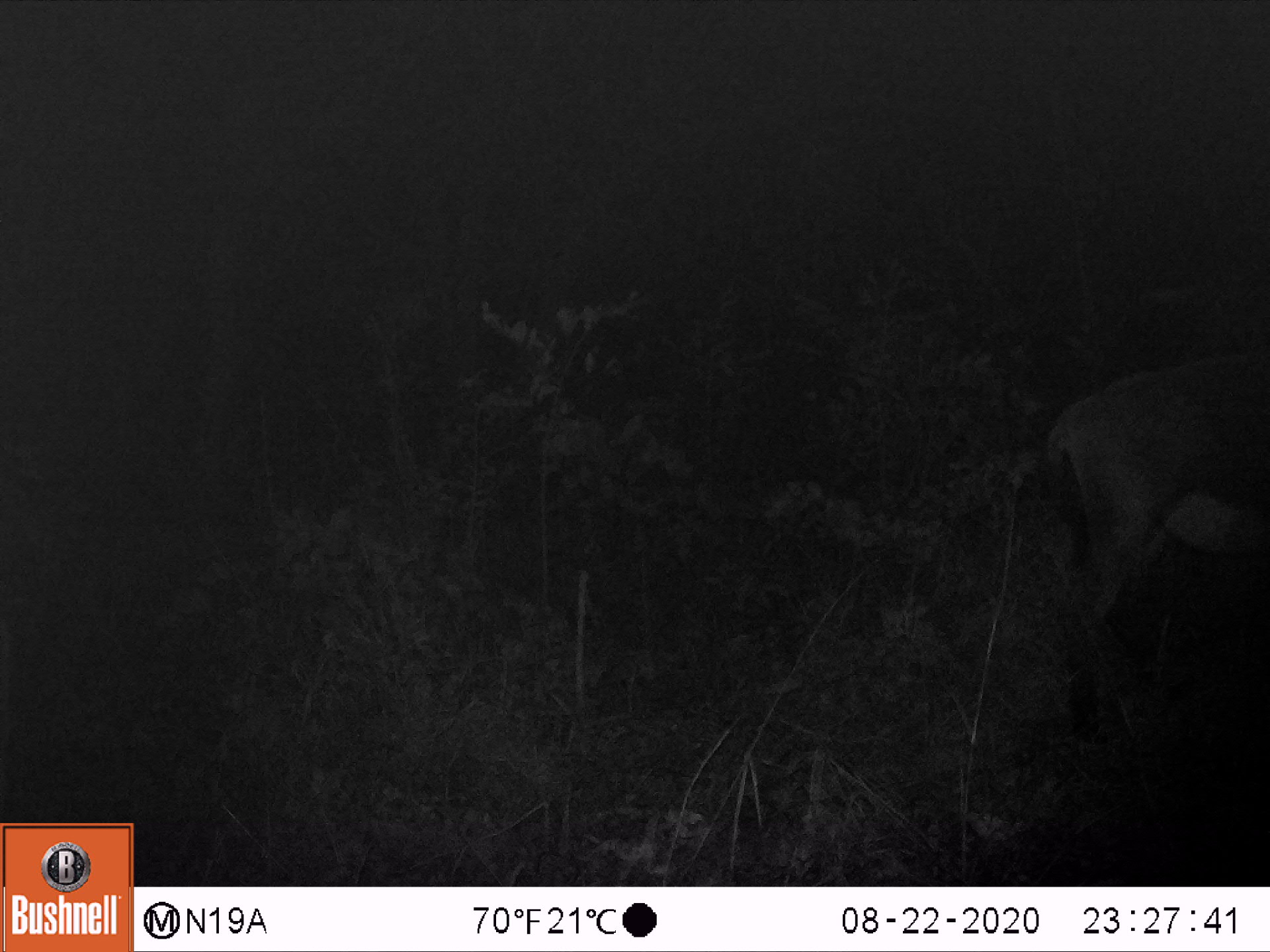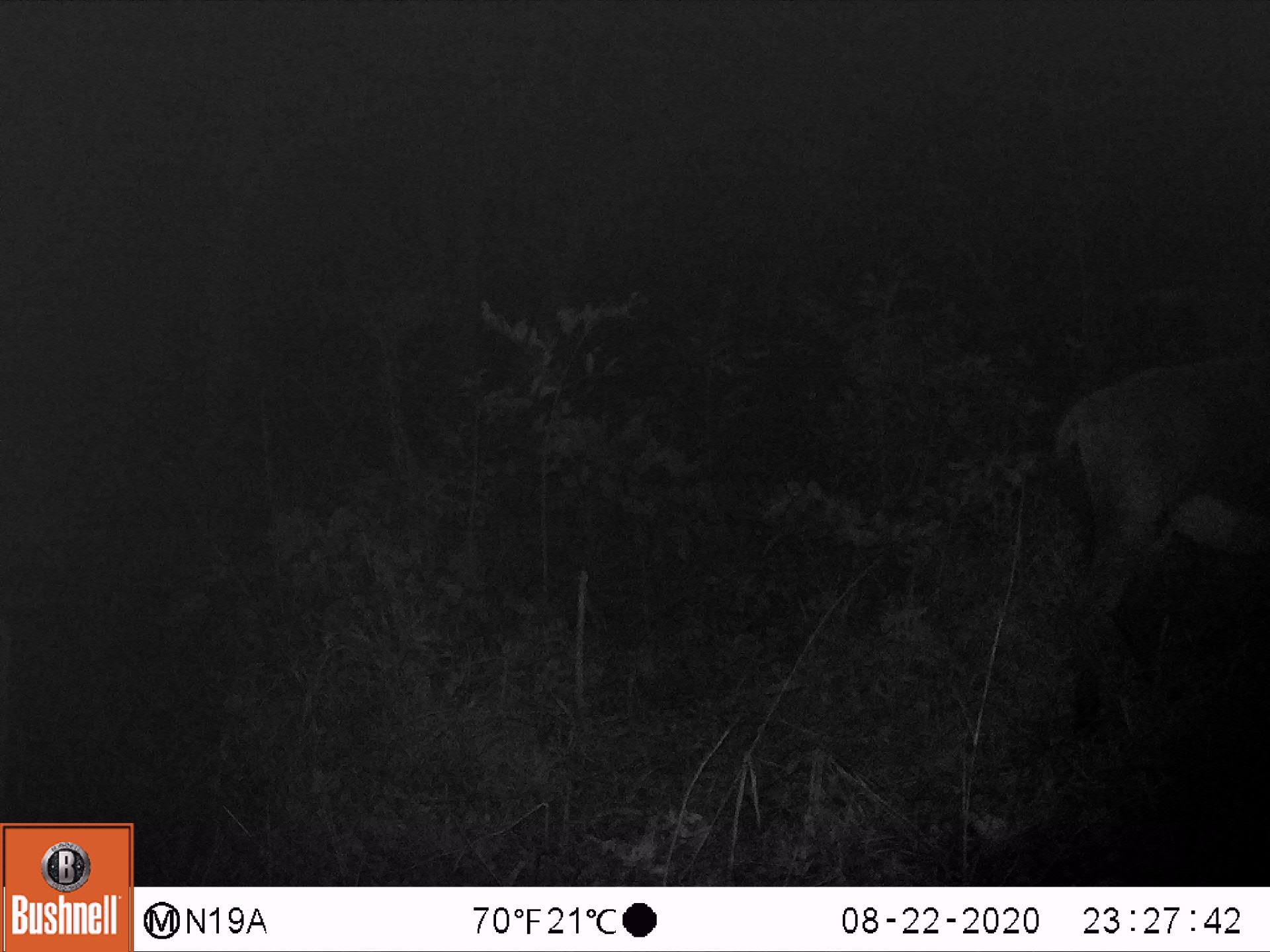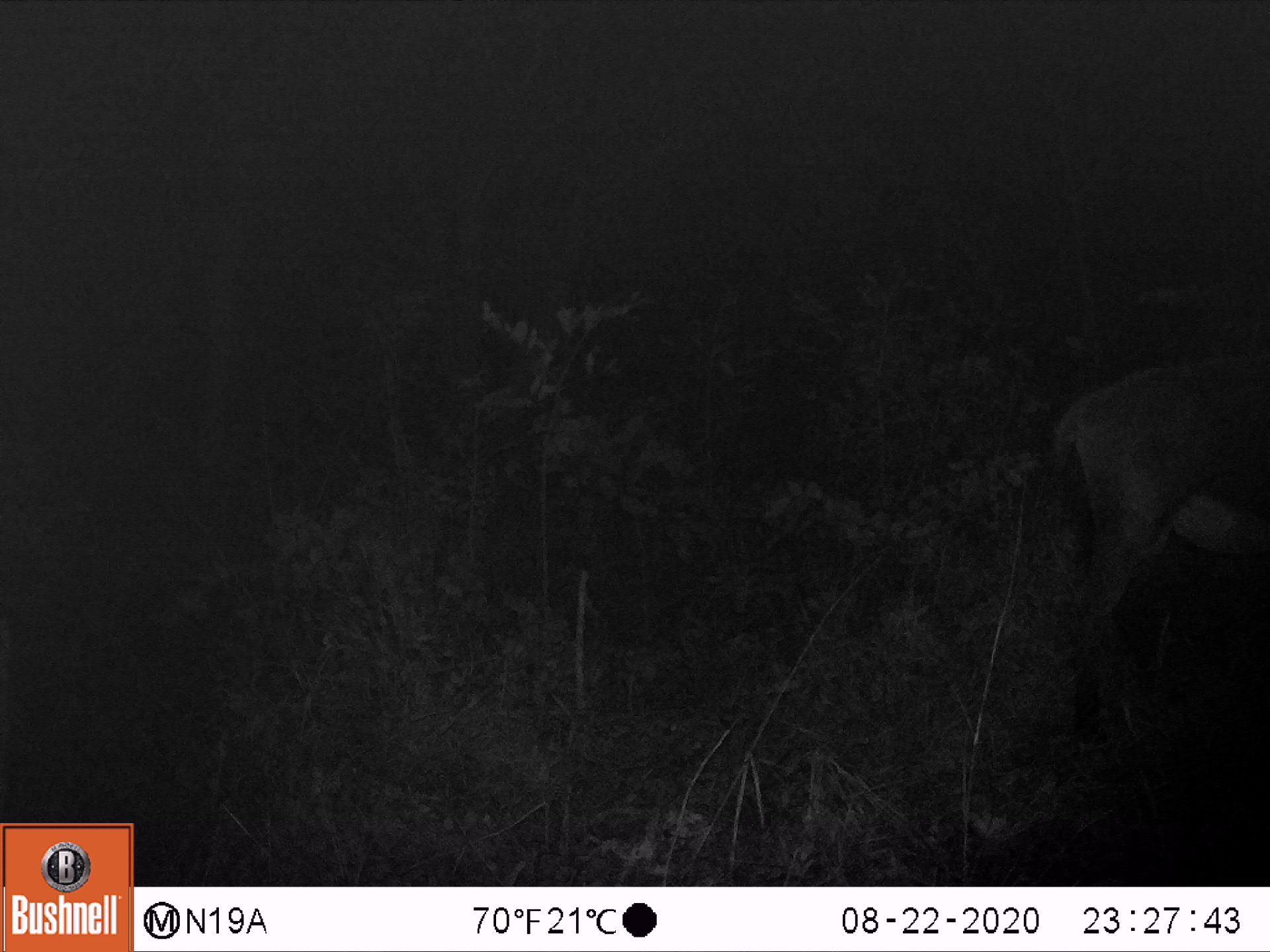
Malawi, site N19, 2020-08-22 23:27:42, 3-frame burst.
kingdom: Animalia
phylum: Chordata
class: Mammalia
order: Artiodactyla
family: Bovidae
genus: Hippotragus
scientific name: Hippotragus niger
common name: sable antelope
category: sable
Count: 1.